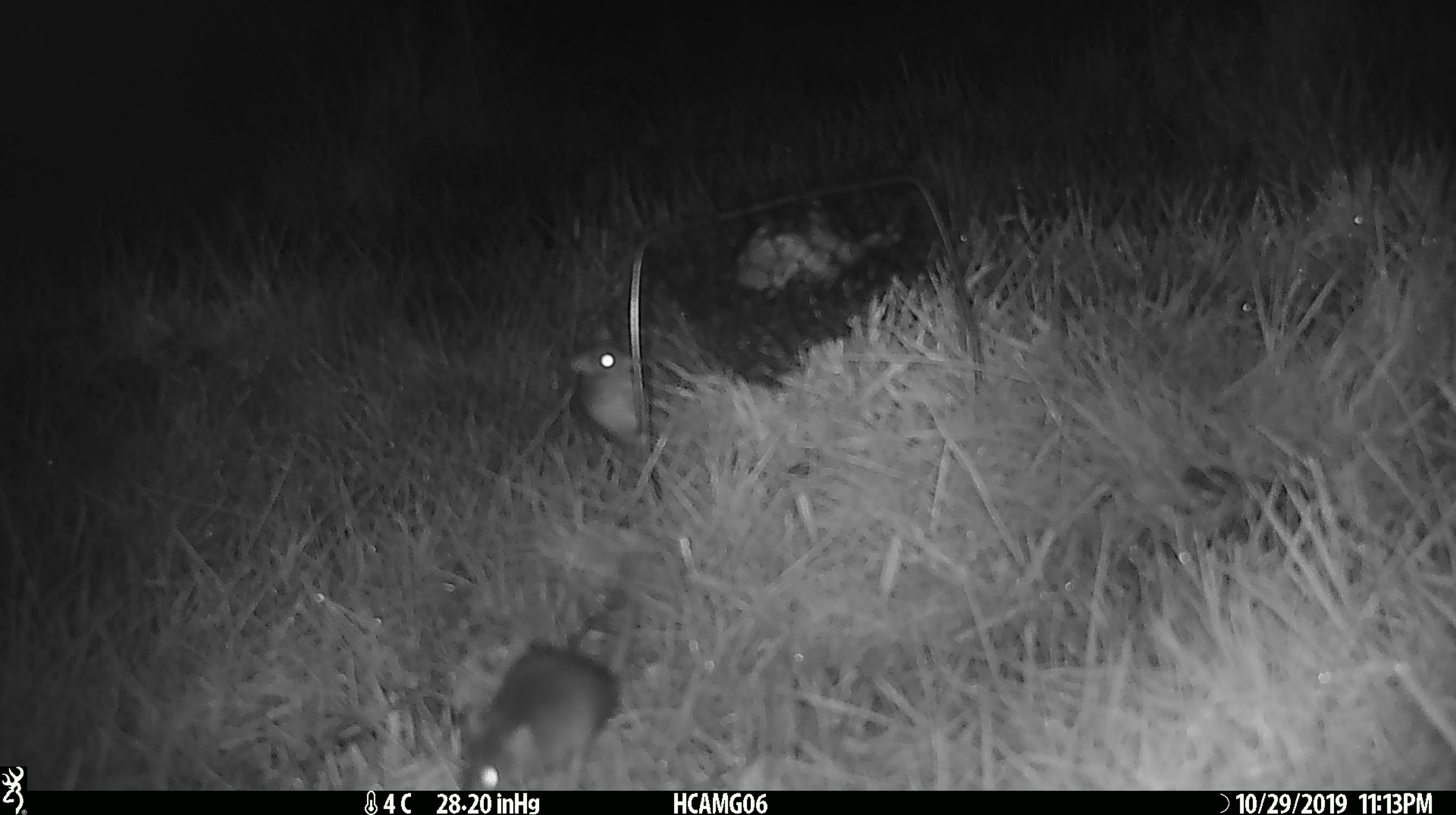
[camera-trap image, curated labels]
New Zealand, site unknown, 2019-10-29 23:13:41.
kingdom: Animalia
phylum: Chordata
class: Mammalia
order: Rodentia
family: Muridae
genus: Mus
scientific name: Mus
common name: mouse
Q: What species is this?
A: Mouse (Mus).